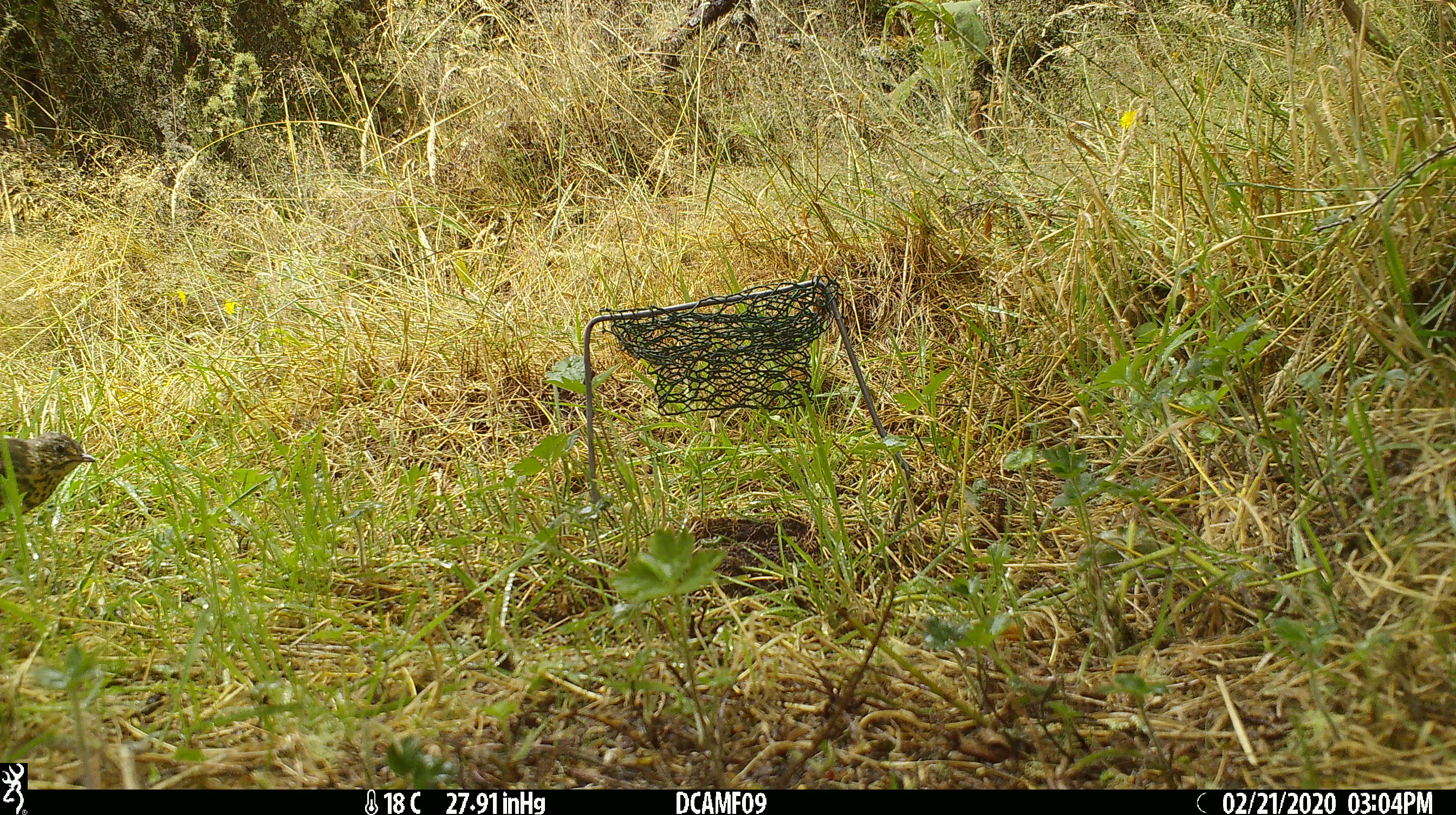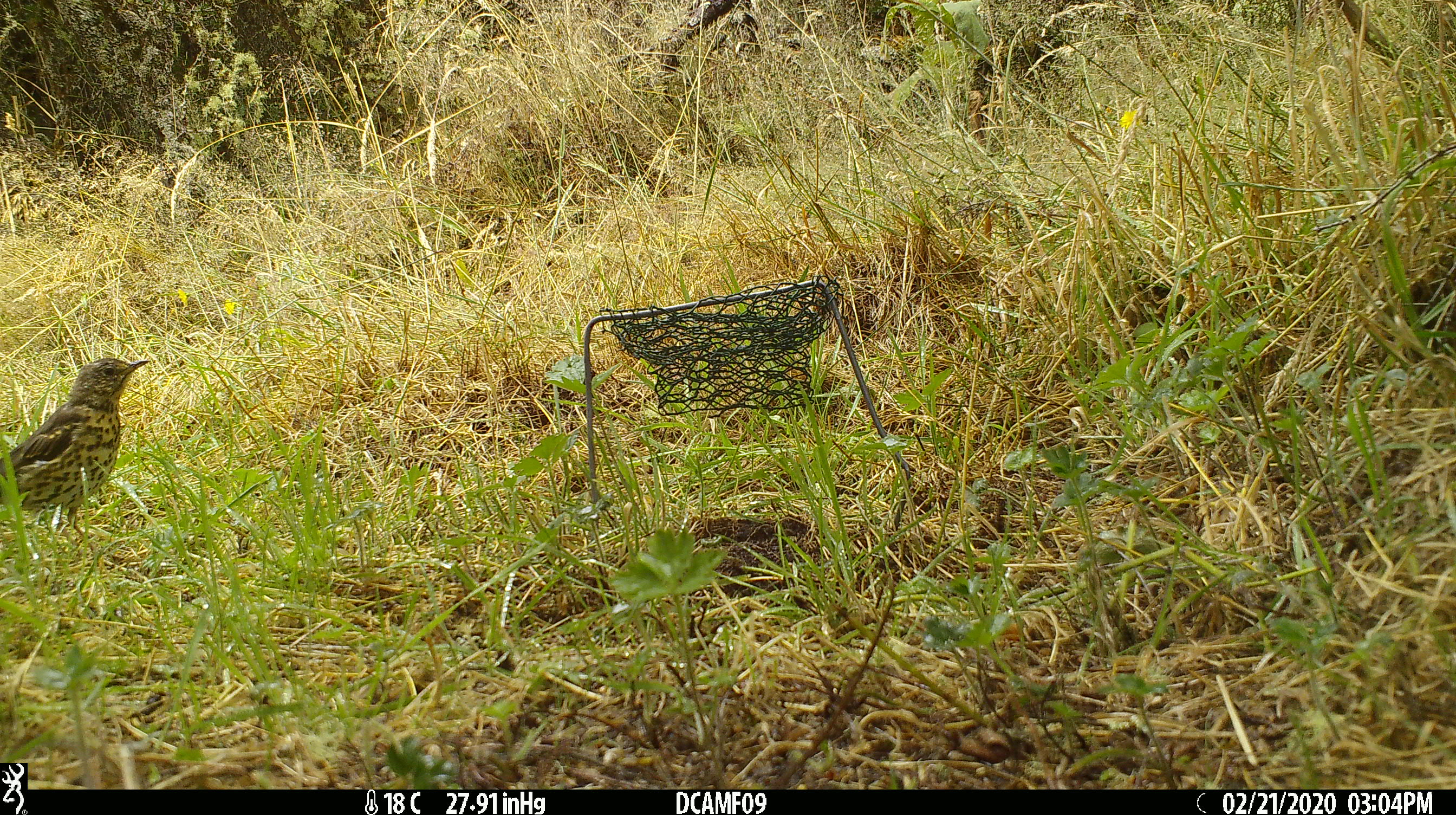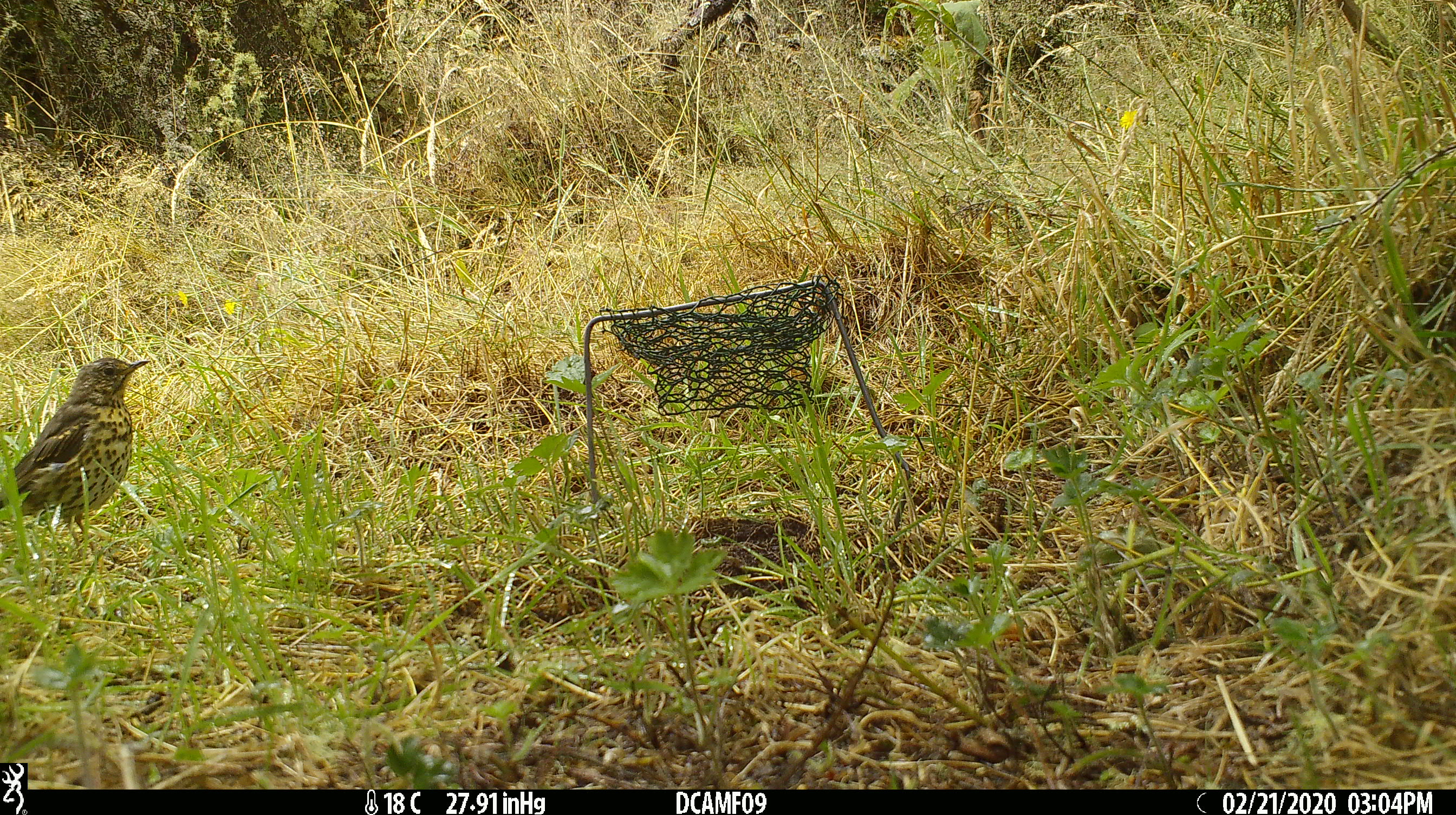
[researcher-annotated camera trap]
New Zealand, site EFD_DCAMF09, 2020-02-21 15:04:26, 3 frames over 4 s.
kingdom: Animalia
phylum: Chordata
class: Aves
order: Passeriformes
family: Turdidae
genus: Turdus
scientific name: Turdus philomelos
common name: song thrush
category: thrush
Thrush (song thrush) (Turdus philomelos).